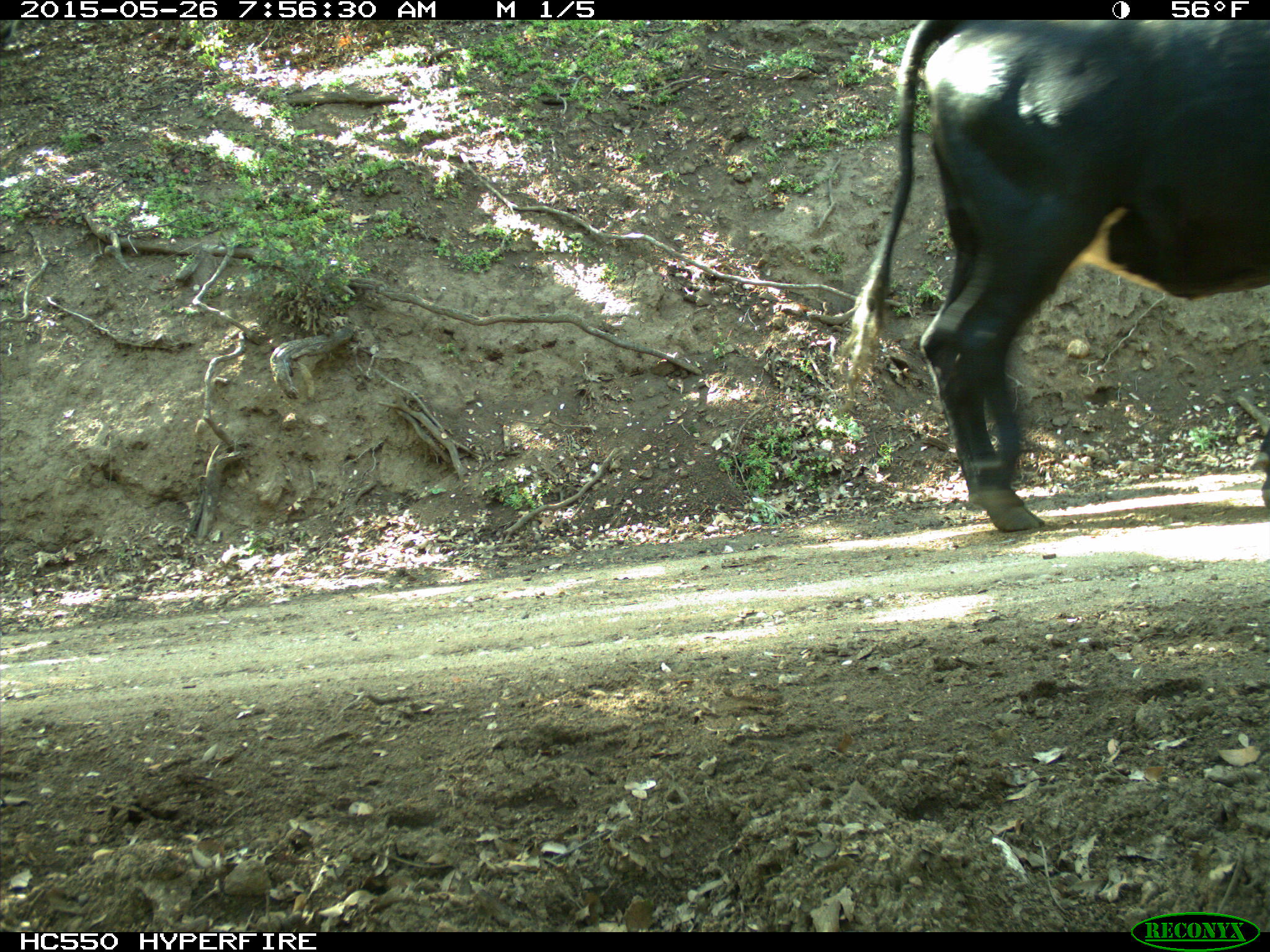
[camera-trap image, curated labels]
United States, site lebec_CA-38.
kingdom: Animalia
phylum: Chordata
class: Mammalia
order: Artiodactyla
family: Bovidae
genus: Bos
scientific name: Bos taurus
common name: domestic cow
Bos taurus (domestic cow).